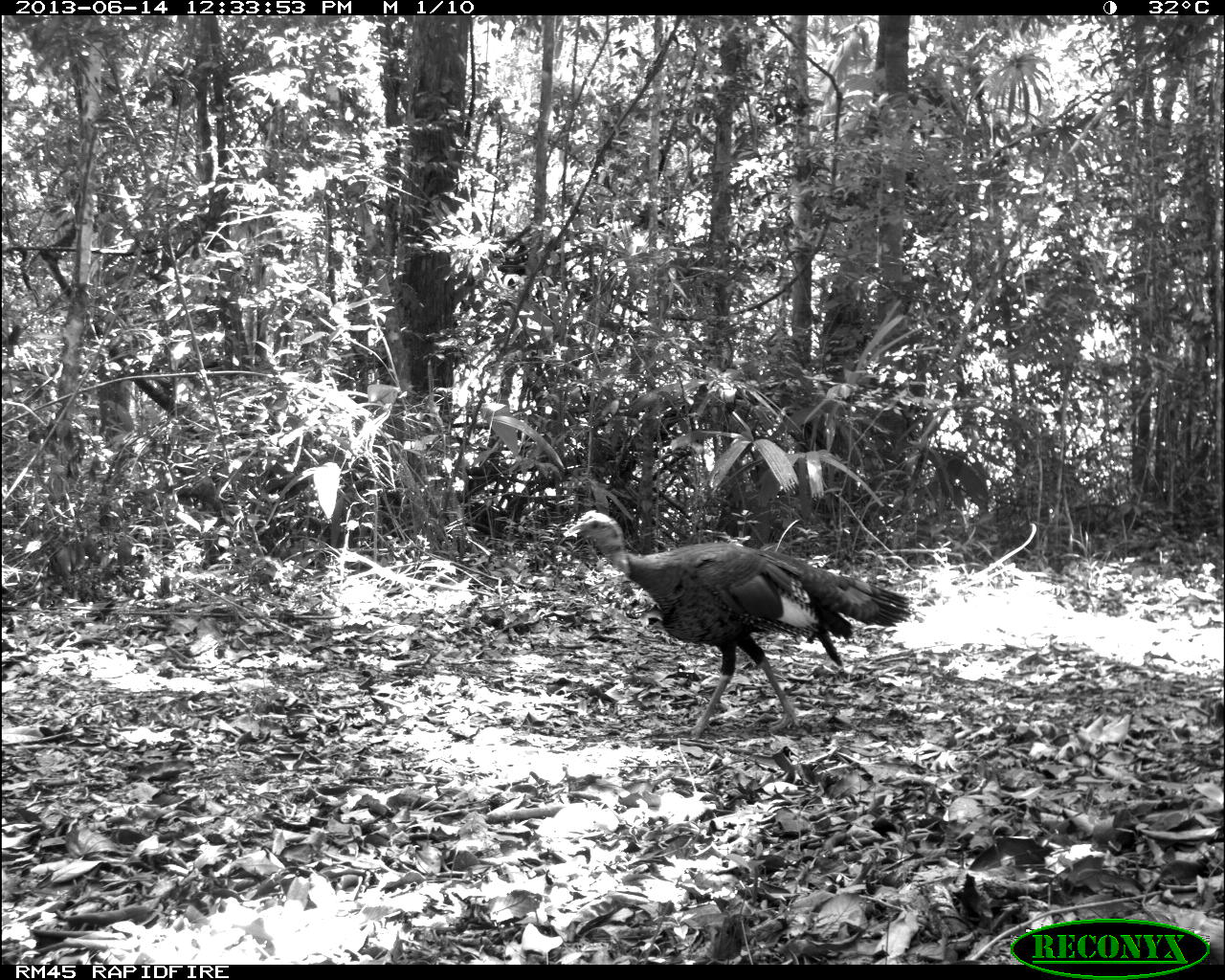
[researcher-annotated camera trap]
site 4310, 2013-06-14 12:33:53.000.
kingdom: Animalia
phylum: Chordata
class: Aves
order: Galliformes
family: Phasianidae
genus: Meleagris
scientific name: Meleagris ocellata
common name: ocellated turkey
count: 1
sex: female